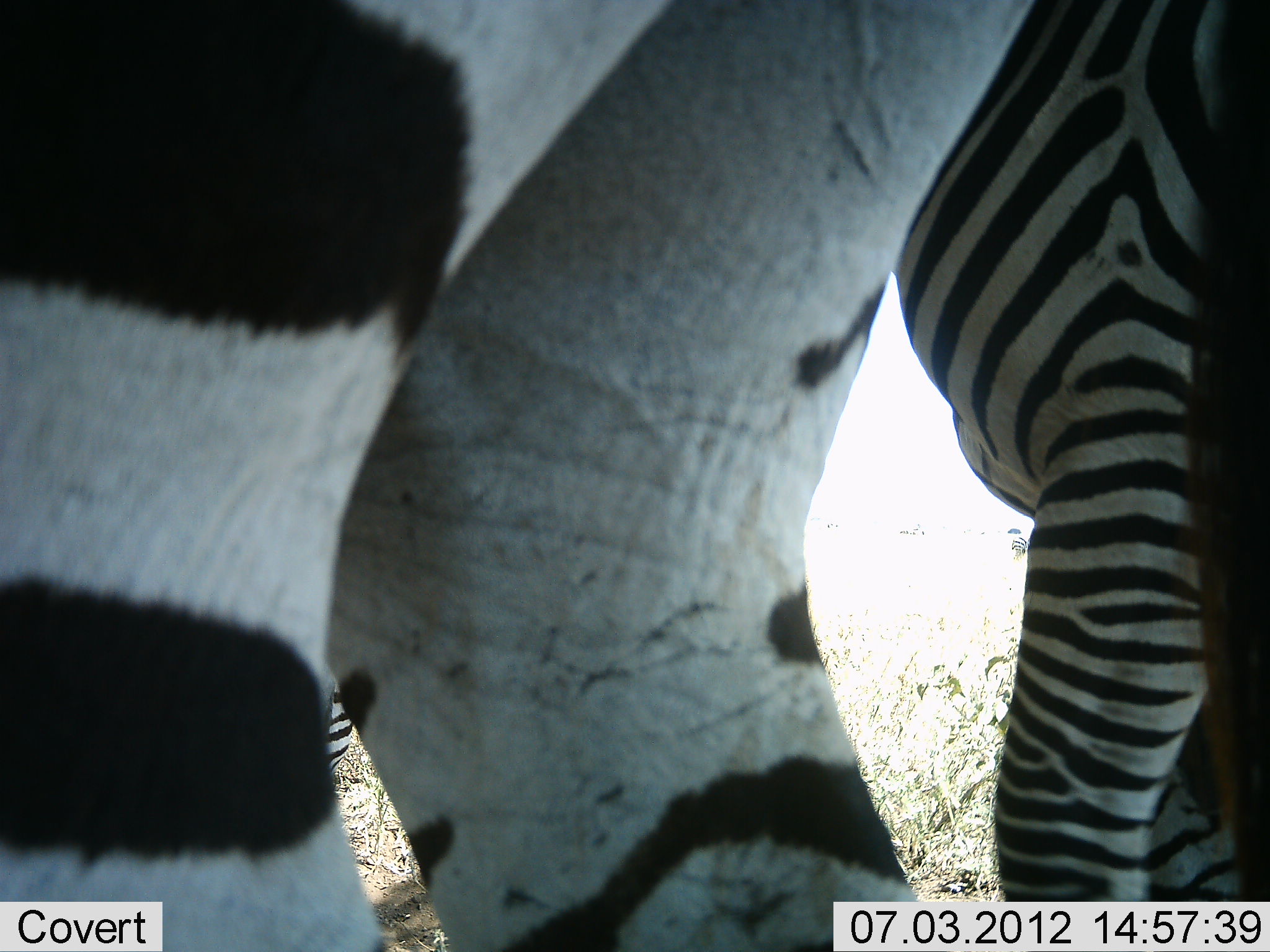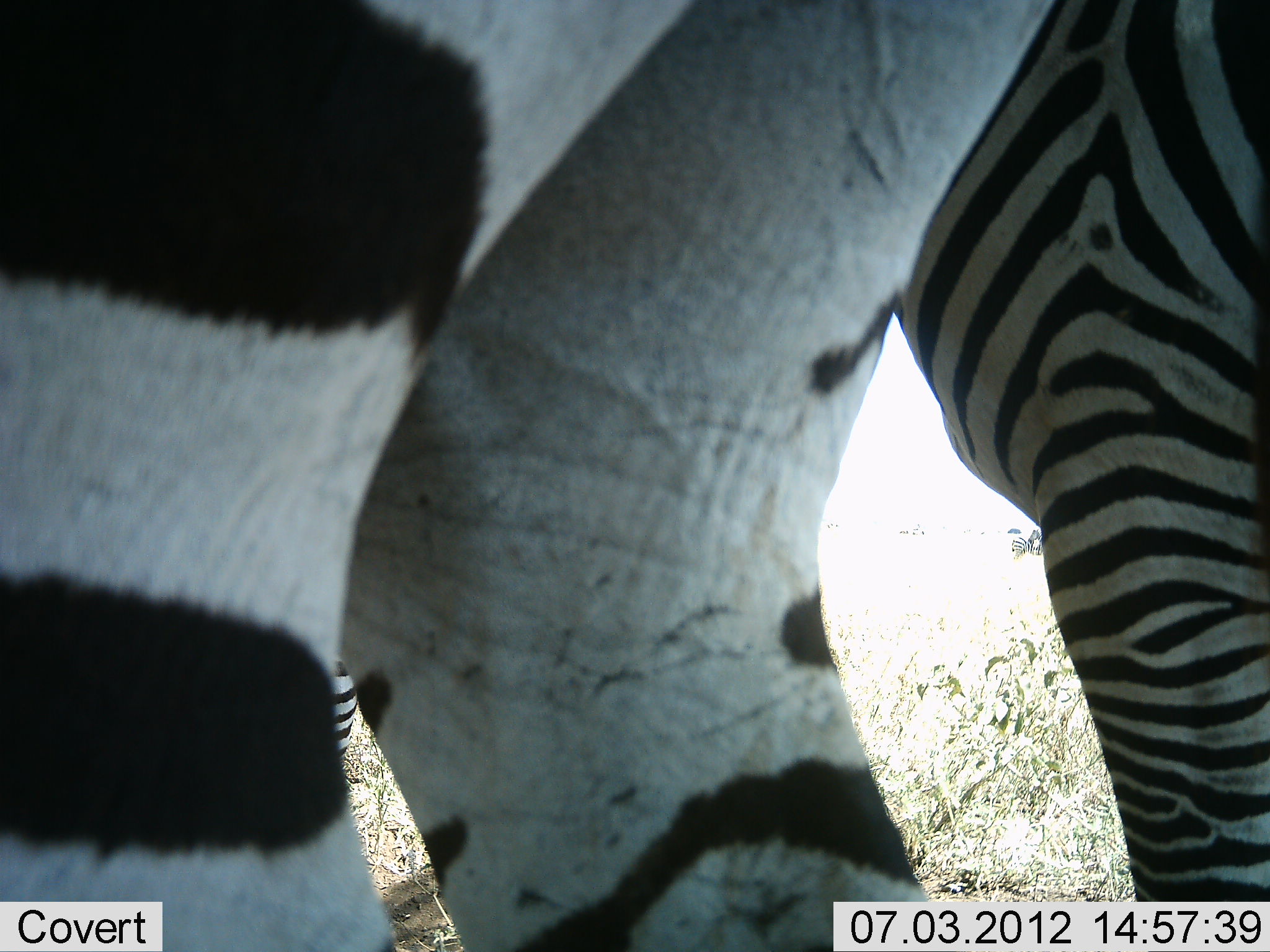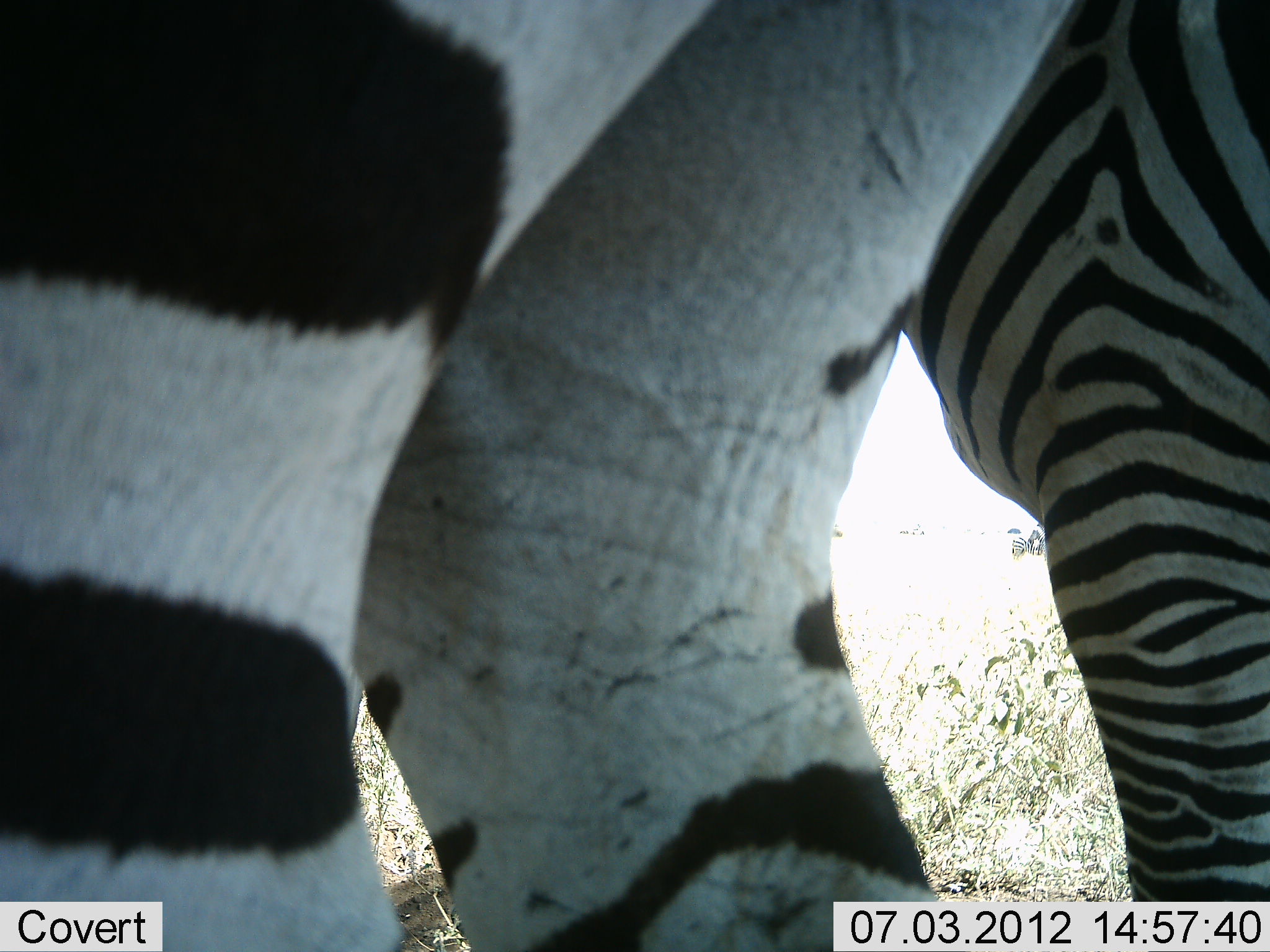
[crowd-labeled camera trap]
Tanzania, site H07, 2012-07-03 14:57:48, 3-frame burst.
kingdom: Animalia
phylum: Chordata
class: Mammalia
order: Perissodactyla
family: Equidae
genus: Equus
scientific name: Equus quagga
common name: plains zebra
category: zebra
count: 2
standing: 90%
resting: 0%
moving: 20%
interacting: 0%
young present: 10%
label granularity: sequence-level